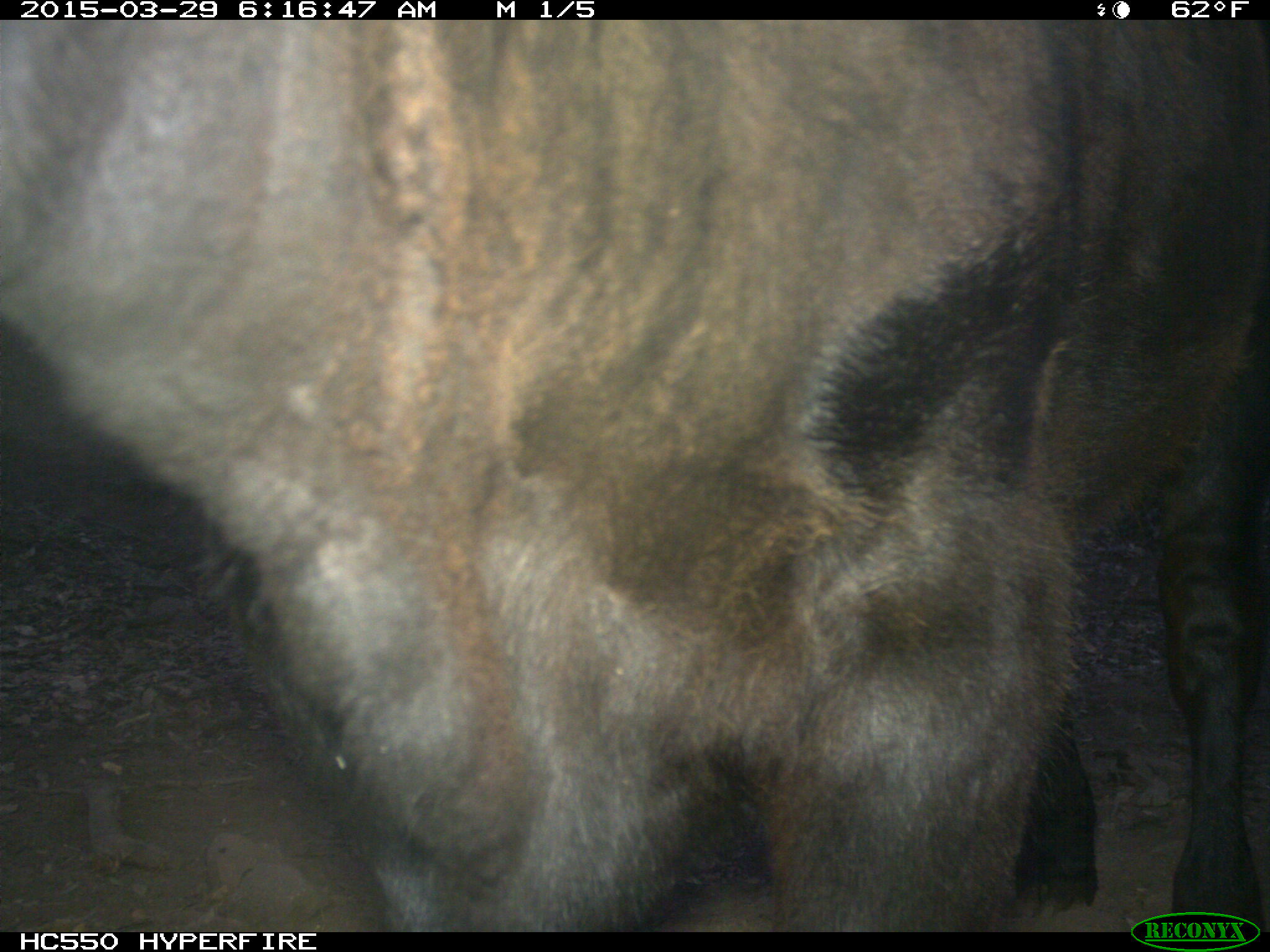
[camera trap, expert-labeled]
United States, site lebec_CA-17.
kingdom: Animalia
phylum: Chordata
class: Mammalia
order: Artiodactyla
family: Bovidae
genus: Bos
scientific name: Bos taurus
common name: domestic cow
Bos taurus (domestic cow).